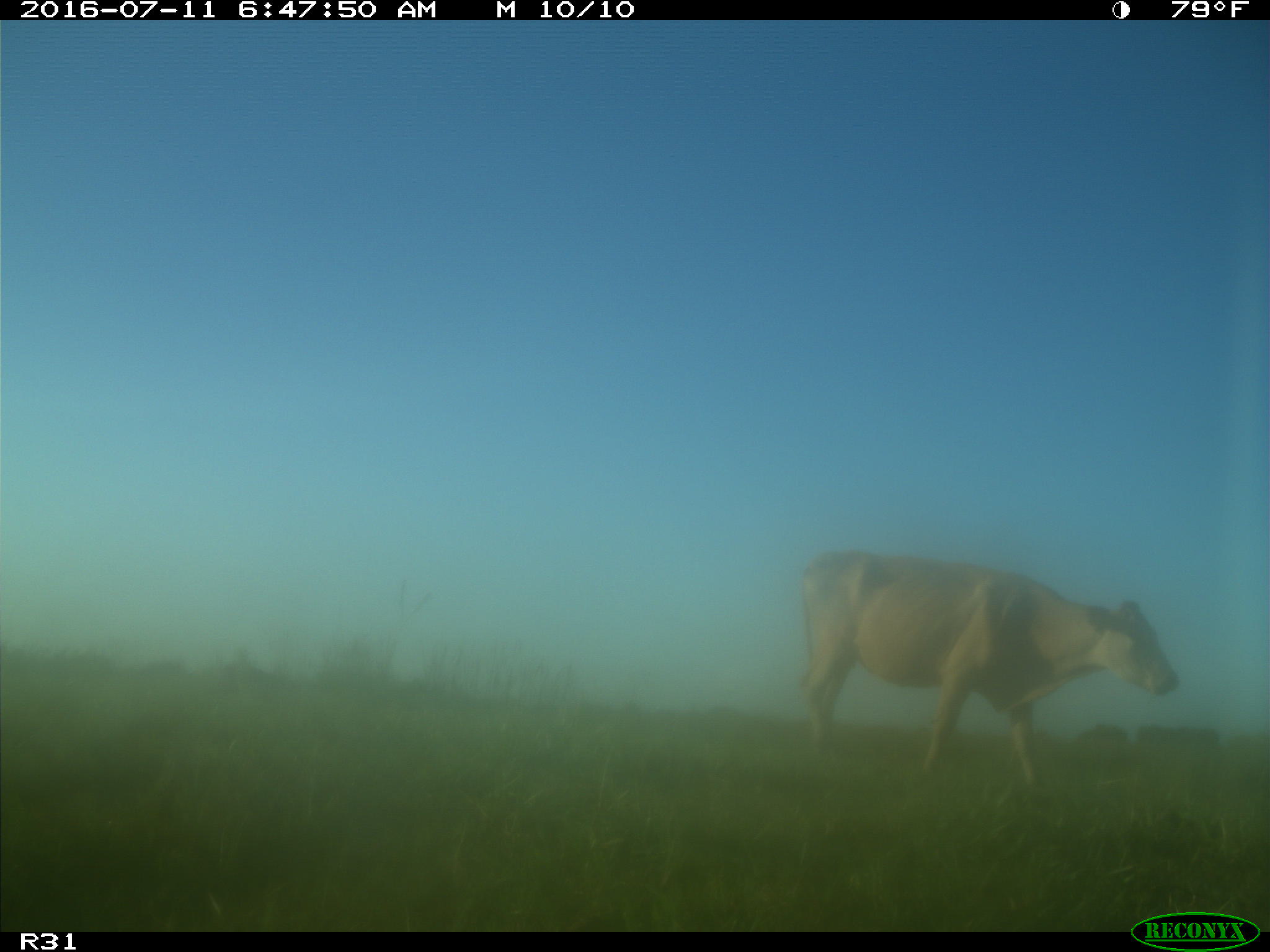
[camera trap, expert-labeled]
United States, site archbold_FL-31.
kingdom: Animalia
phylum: Chordata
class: Mammalia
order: Artiodactyla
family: Bovidae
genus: Bos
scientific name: Bos taurus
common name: domestic cow